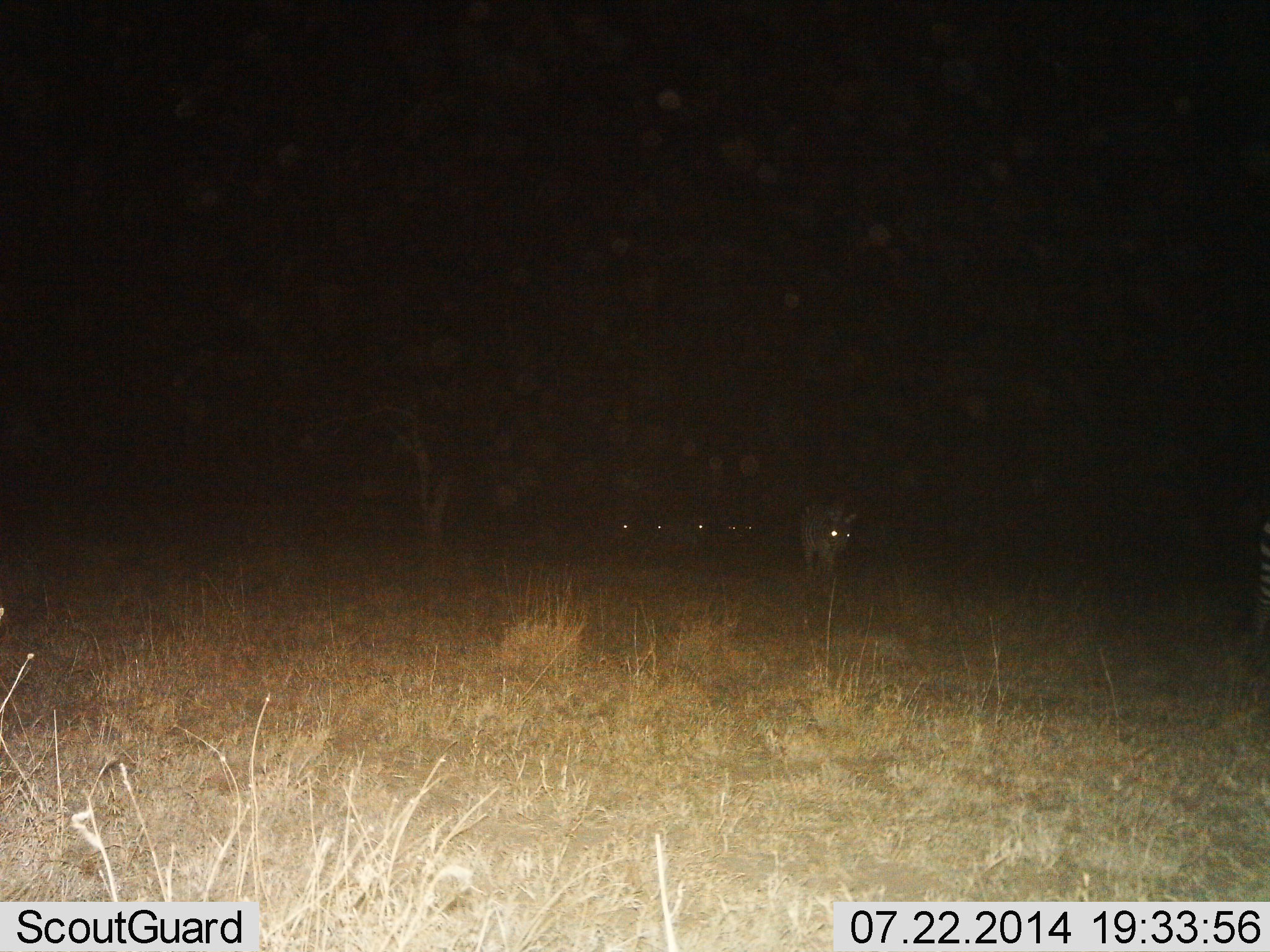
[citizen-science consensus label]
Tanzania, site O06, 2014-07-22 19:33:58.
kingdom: Animalia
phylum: Chordata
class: Mammalia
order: Carnivora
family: Hyaenidae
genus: Crocuta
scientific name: Crocuta crocuta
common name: spotted hyena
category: hyenaspotted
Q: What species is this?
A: Hyenaspotted (spotted hyena) (Crocuta crocuta).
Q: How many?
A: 1.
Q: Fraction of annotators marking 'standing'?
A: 0%.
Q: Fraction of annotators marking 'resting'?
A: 0%.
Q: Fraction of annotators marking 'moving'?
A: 100%.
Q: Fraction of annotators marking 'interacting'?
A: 0%.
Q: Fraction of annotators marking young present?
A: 0%.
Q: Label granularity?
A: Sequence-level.